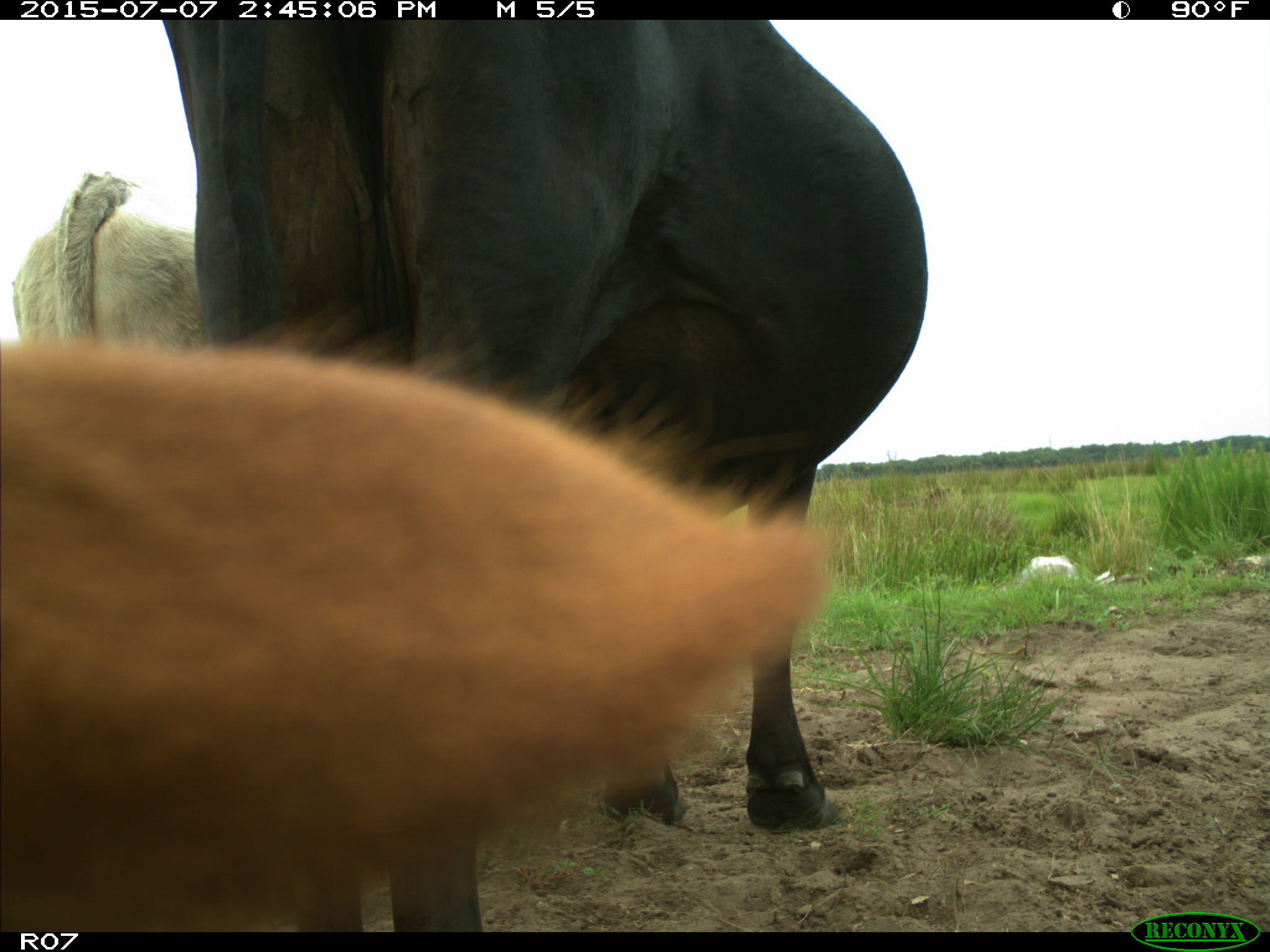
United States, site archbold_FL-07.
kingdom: Animalia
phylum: Chordata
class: Mammalia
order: Artiodactyla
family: Bovidae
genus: Bos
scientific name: Bos taurus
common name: domestic cow